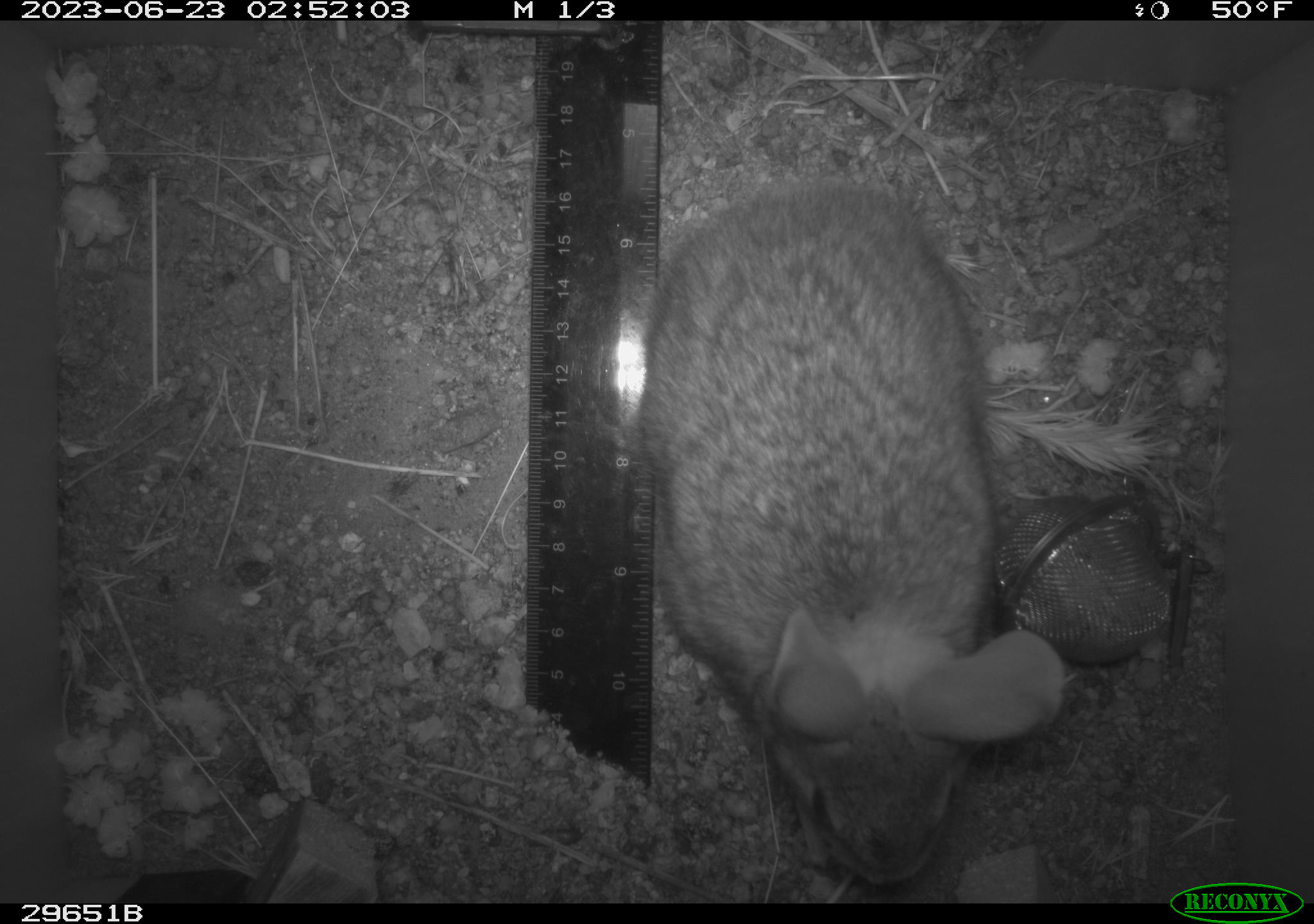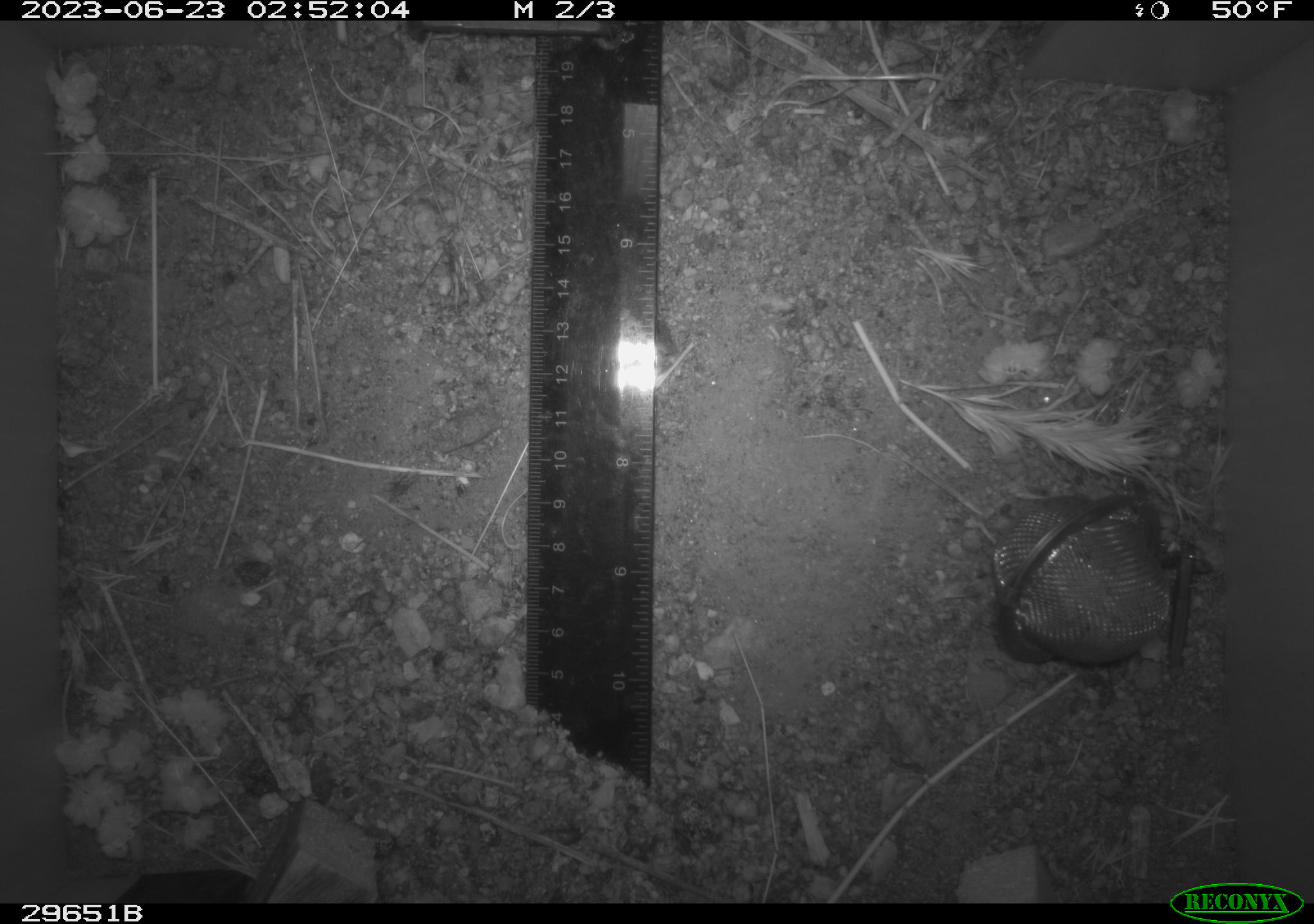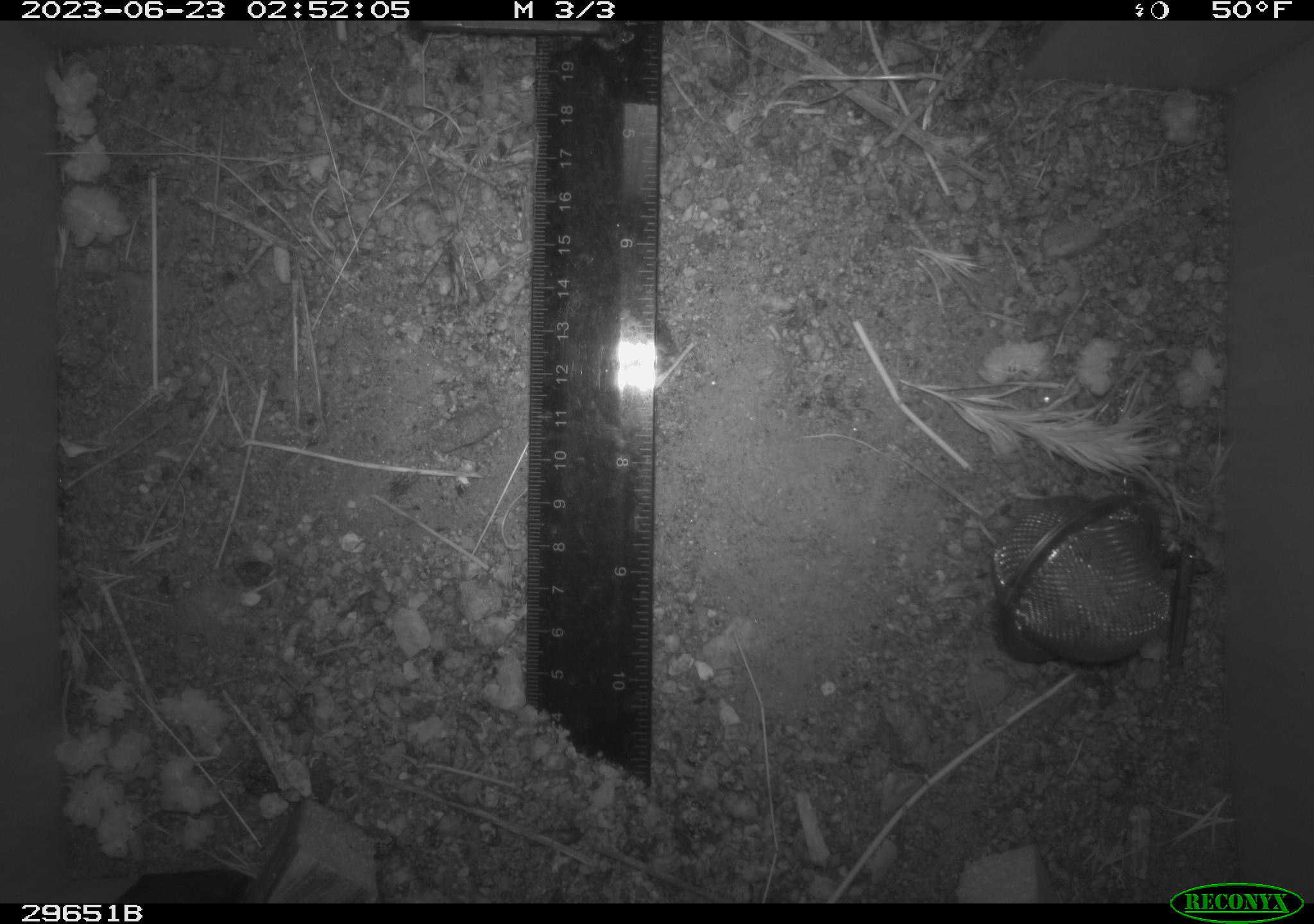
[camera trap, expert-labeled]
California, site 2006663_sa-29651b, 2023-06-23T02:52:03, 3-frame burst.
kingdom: Animalia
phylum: Chordata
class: Mammalia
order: Lagomorpha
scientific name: Lagomorpha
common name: hares, rabbits, and pikas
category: lagomorpha order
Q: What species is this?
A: Lagomorpha order (hares, rabbits, and pikas) (Lagomorpha).